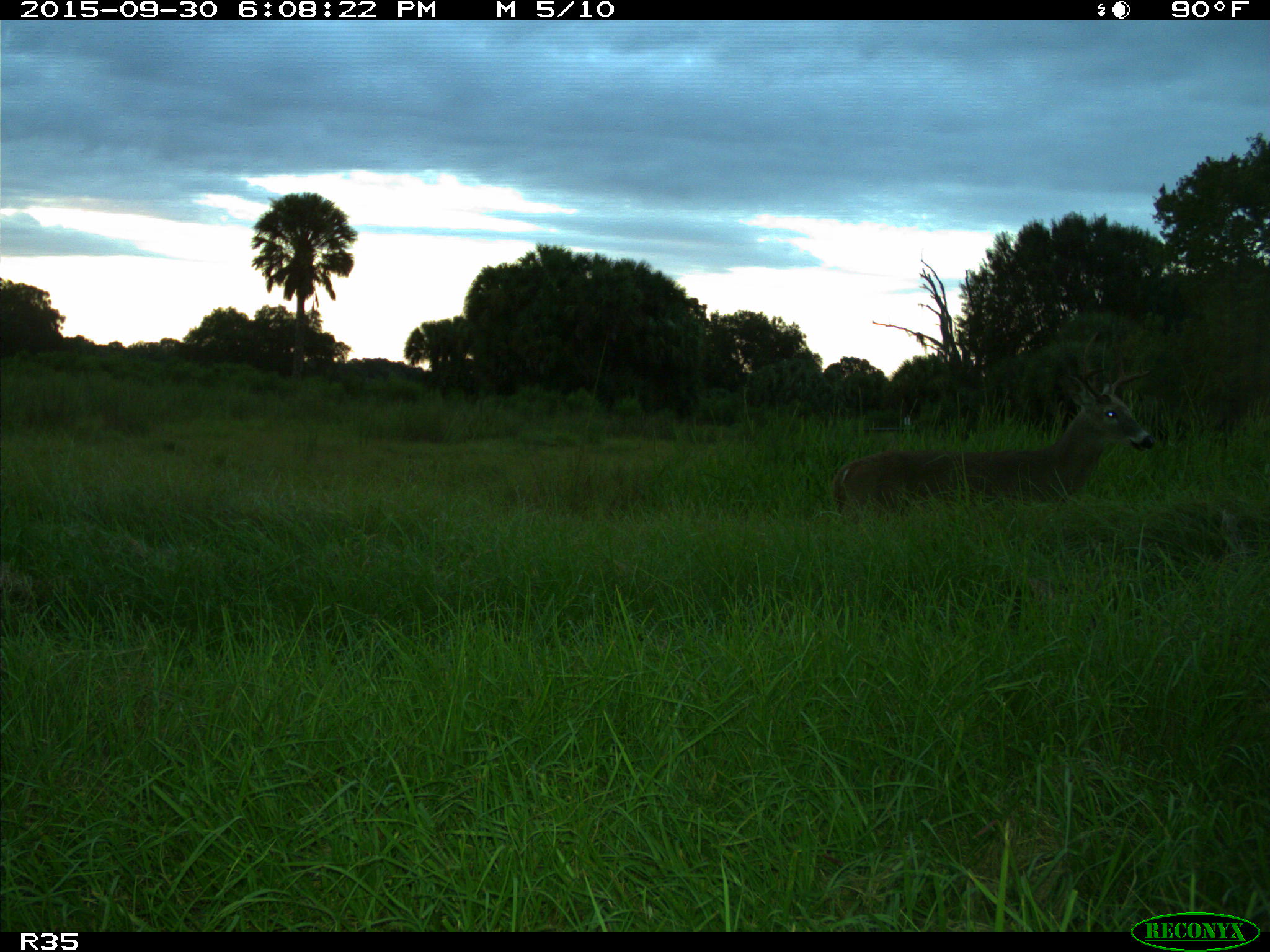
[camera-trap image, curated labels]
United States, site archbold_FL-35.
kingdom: Animalia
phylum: Chordata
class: Mammalia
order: Artiodactyla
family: Cervidae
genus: Odocoileus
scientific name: Odocoileus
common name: deer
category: unidentified deer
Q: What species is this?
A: Unidentified deer (deer) (Odocoileus).